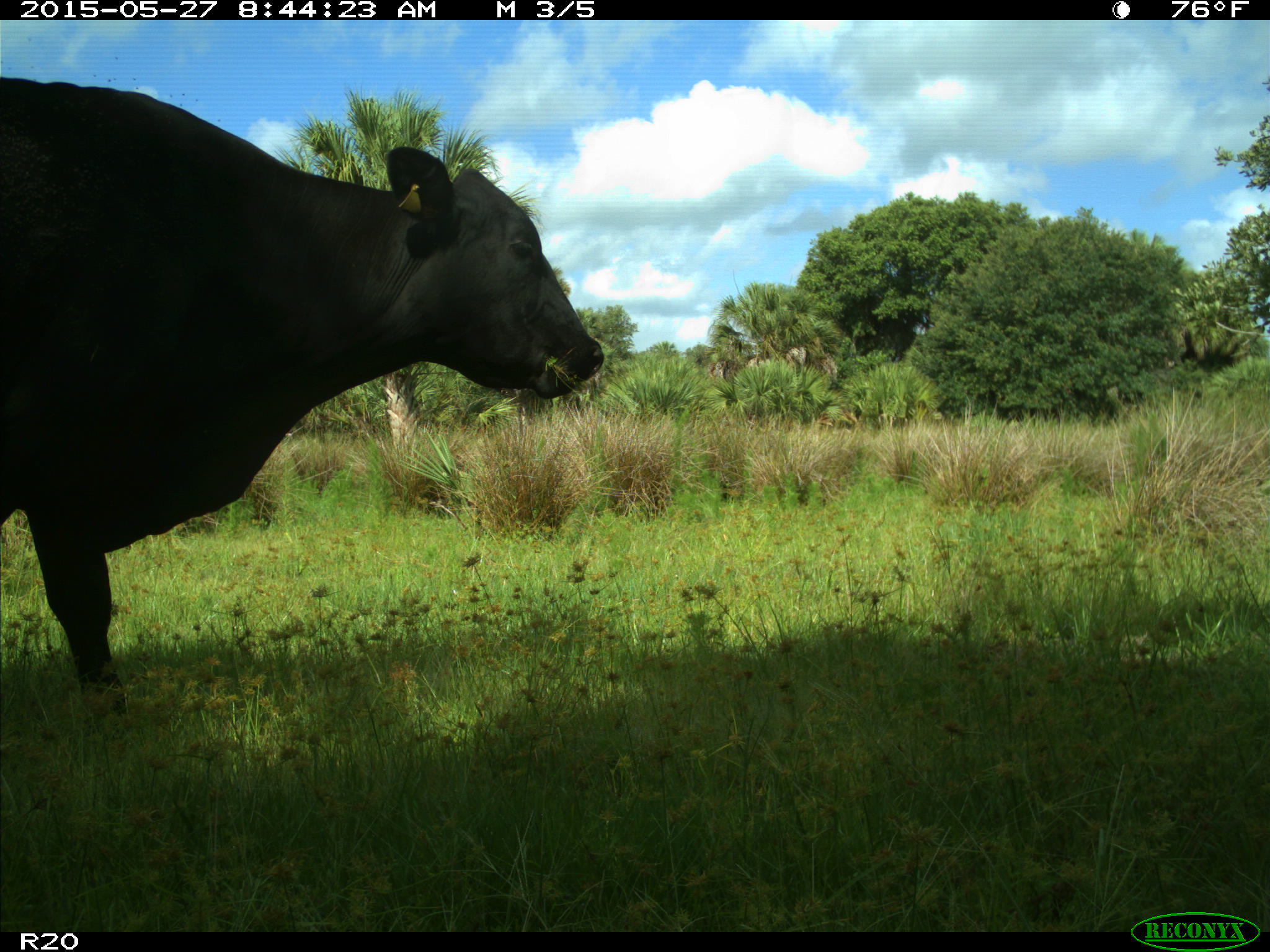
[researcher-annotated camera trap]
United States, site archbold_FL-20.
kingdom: Animalia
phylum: Chordata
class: Mammalia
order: Artiodactyla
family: Bovidae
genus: Bos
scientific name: Bos taurus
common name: domestic cow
Bos taurus (domestic cow).